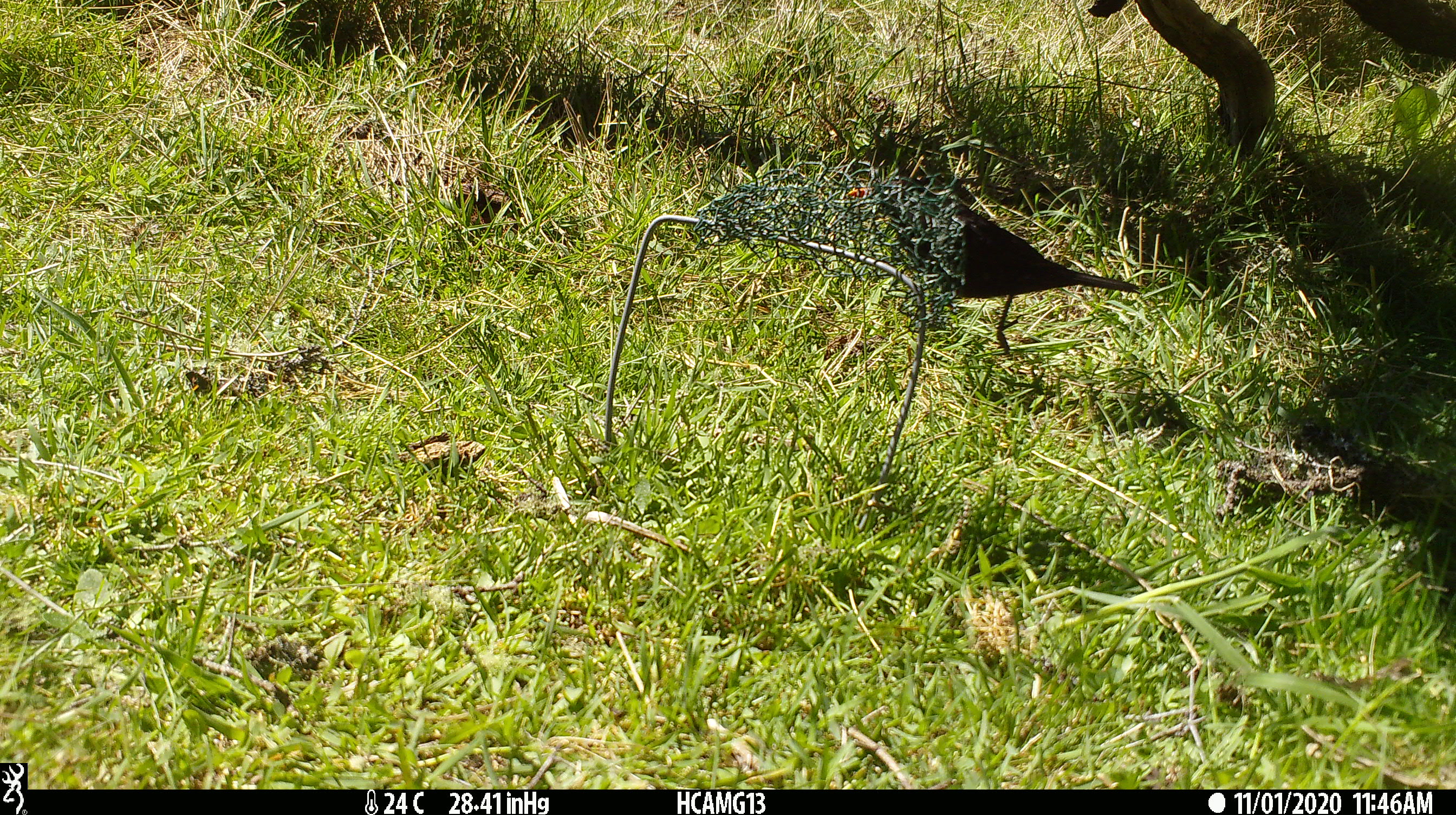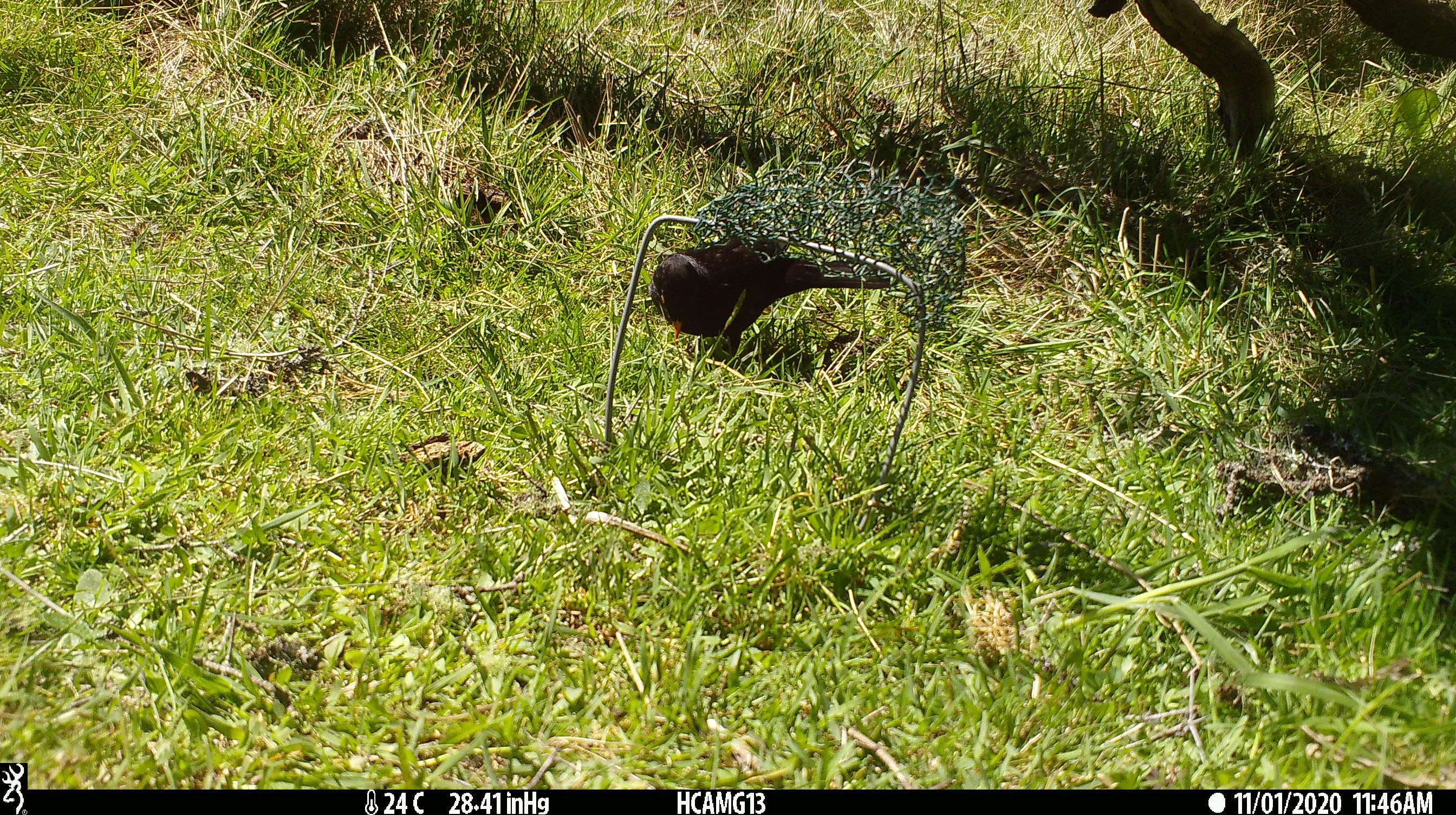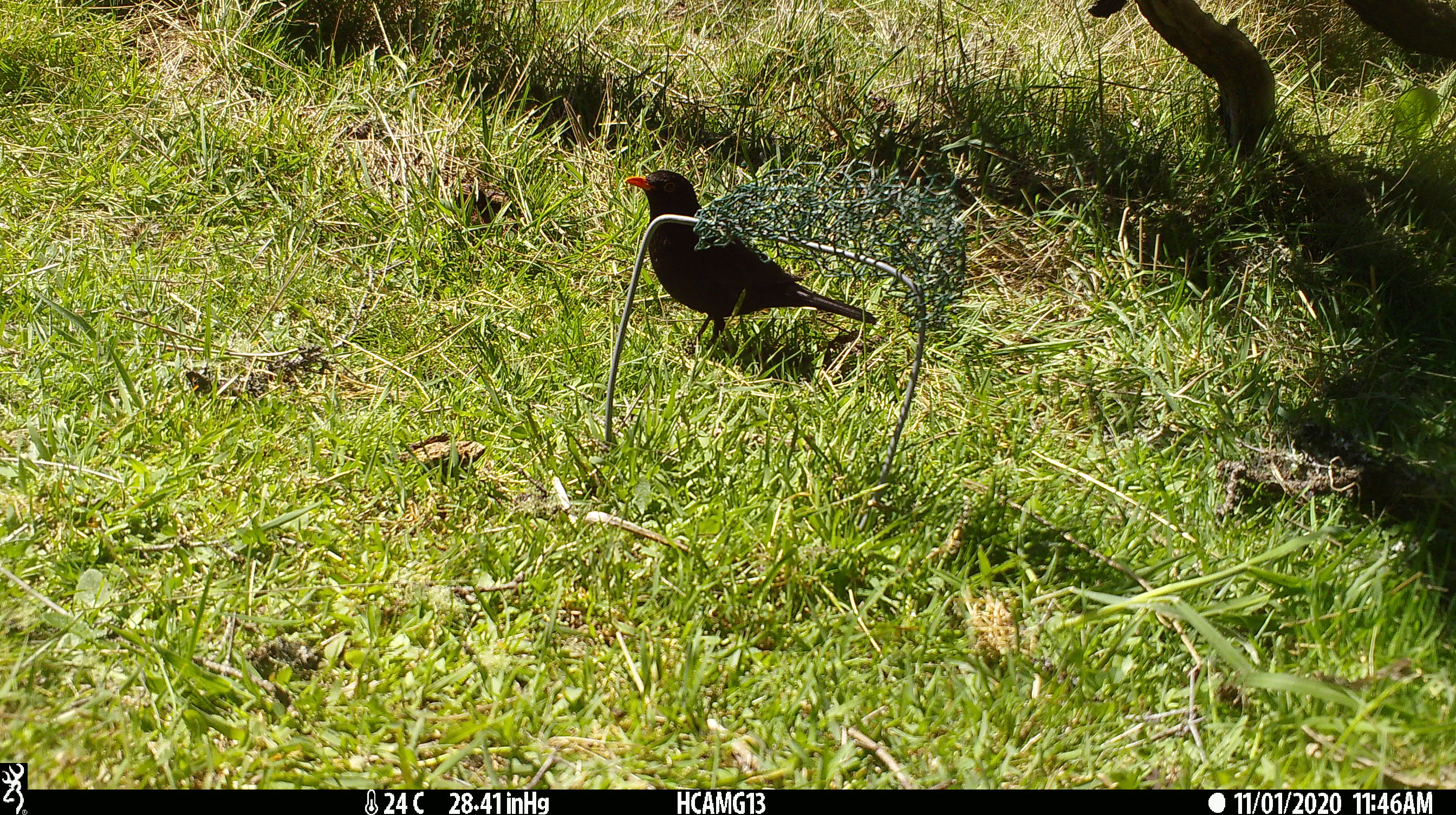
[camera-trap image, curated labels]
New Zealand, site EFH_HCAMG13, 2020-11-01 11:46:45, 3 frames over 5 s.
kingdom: Animalia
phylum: Chordata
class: Aves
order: Passeriformes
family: Turdidae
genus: Turdus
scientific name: Turdus merula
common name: eurasian blackbird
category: blackbird